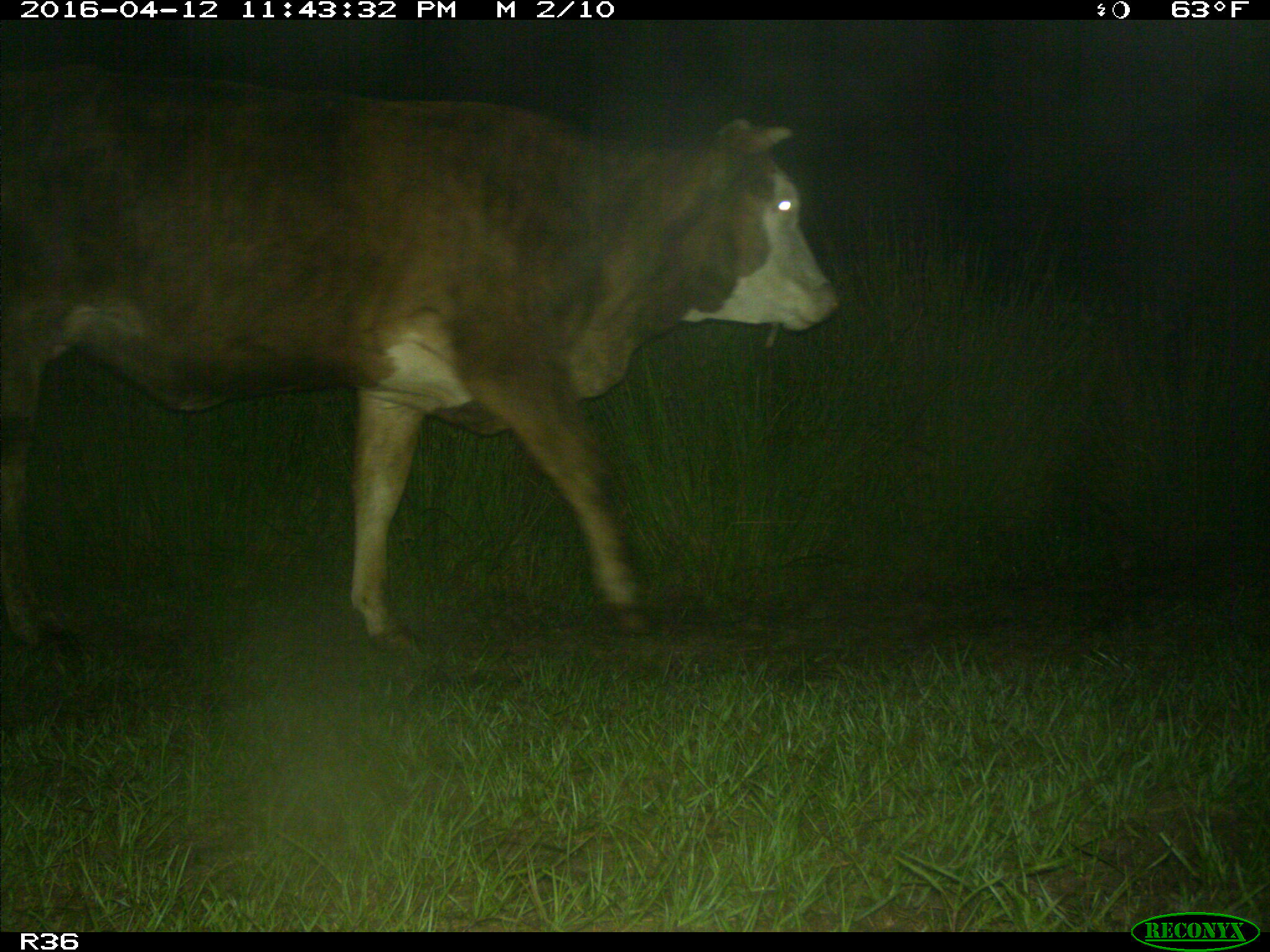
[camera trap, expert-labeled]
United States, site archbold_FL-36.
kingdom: Animalia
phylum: Chordata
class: Mammalia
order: Artiodactyla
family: Bovidae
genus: Bos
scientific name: Bos taurus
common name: domestic cow